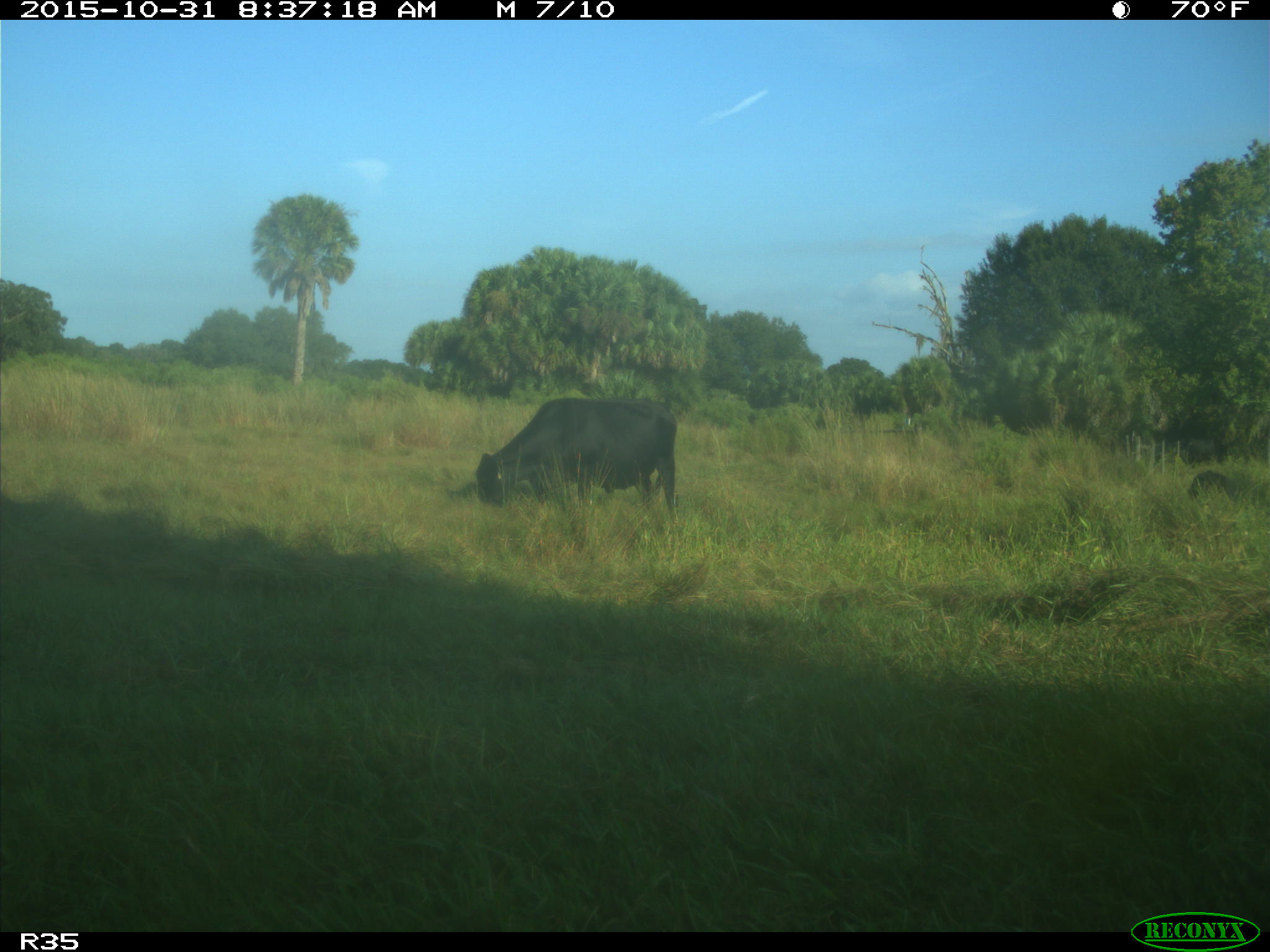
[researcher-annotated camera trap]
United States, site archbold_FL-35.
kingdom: Animalia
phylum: Chordata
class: Mammalia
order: Artiodactyla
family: Bovidae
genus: Bos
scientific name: Bos taurus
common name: domestic cow